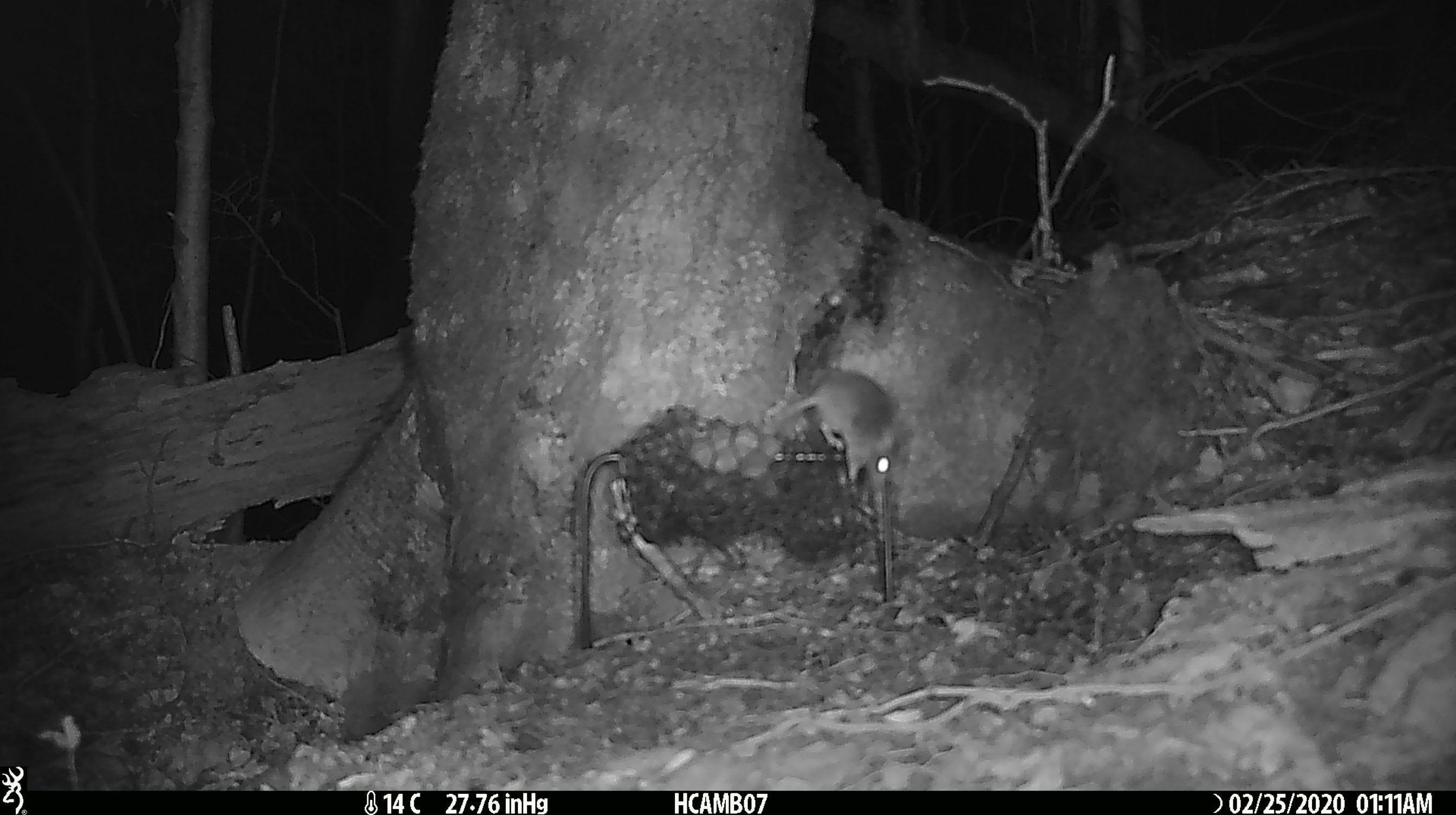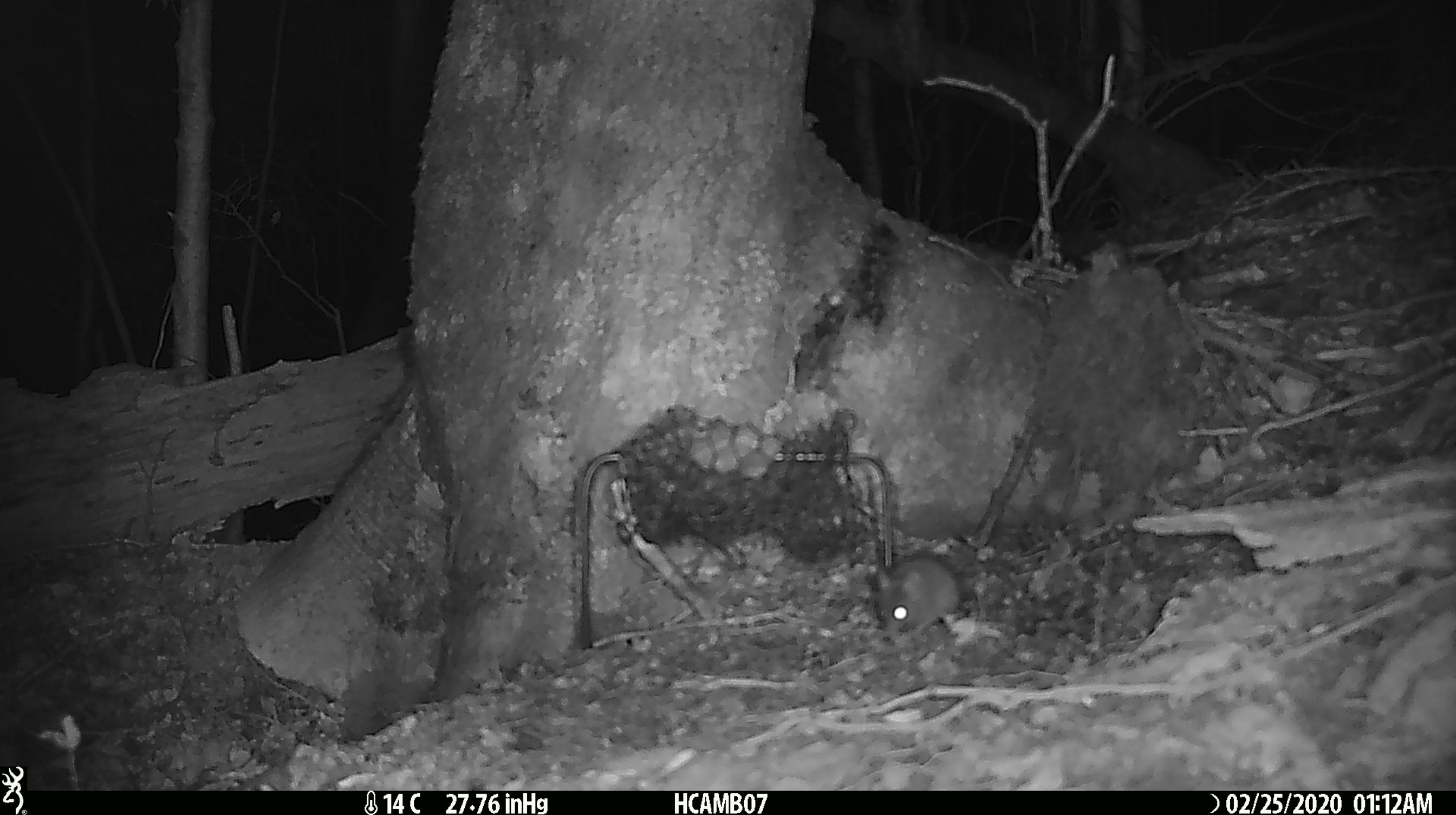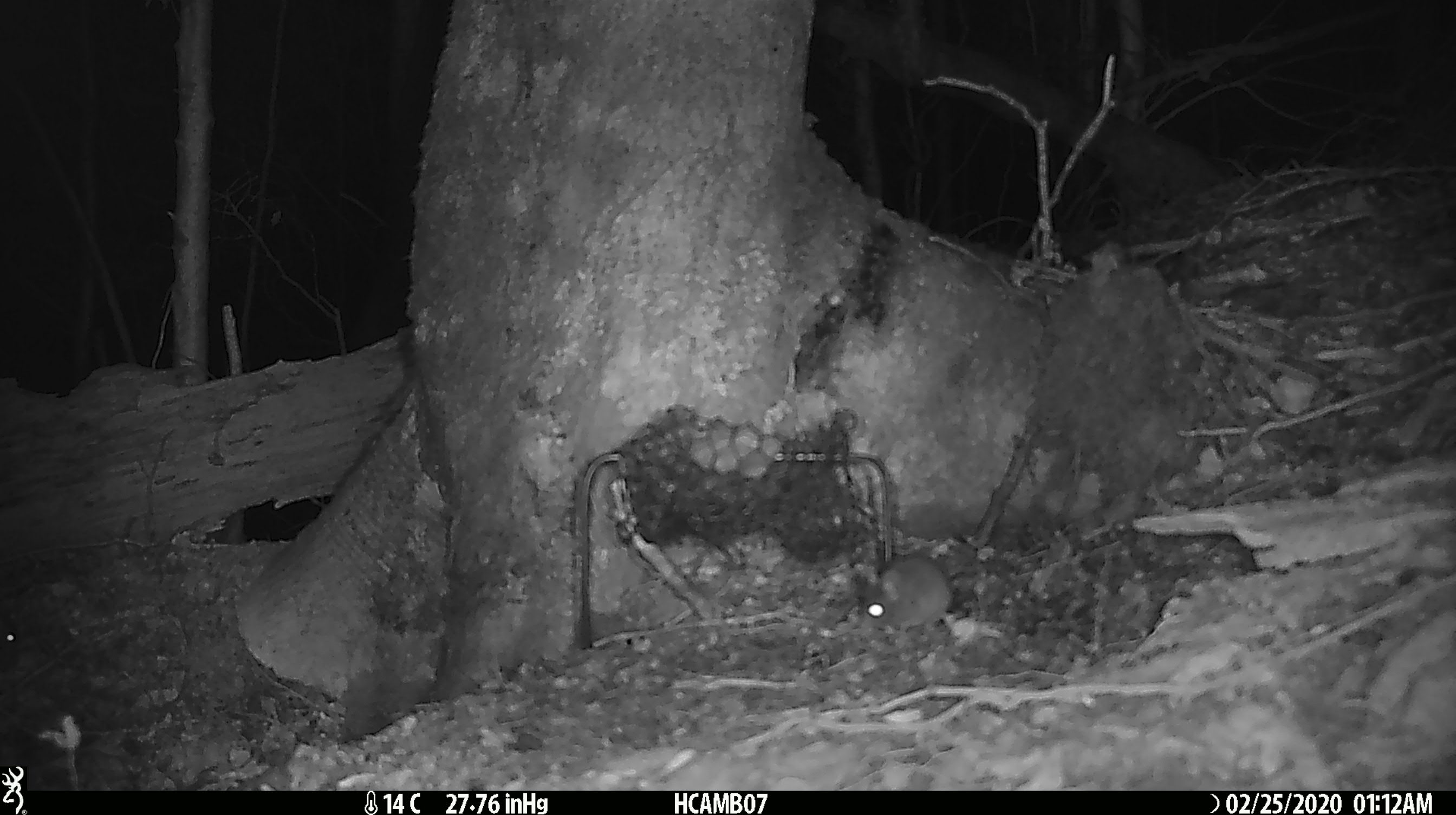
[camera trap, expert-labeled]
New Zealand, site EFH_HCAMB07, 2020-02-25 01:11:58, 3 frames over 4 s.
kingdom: Animalia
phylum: Chordata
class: Mammalia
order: Rodentia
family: Muridae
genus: Mus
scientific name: Mus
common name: mouse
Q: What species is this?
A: Mouse (Mus).